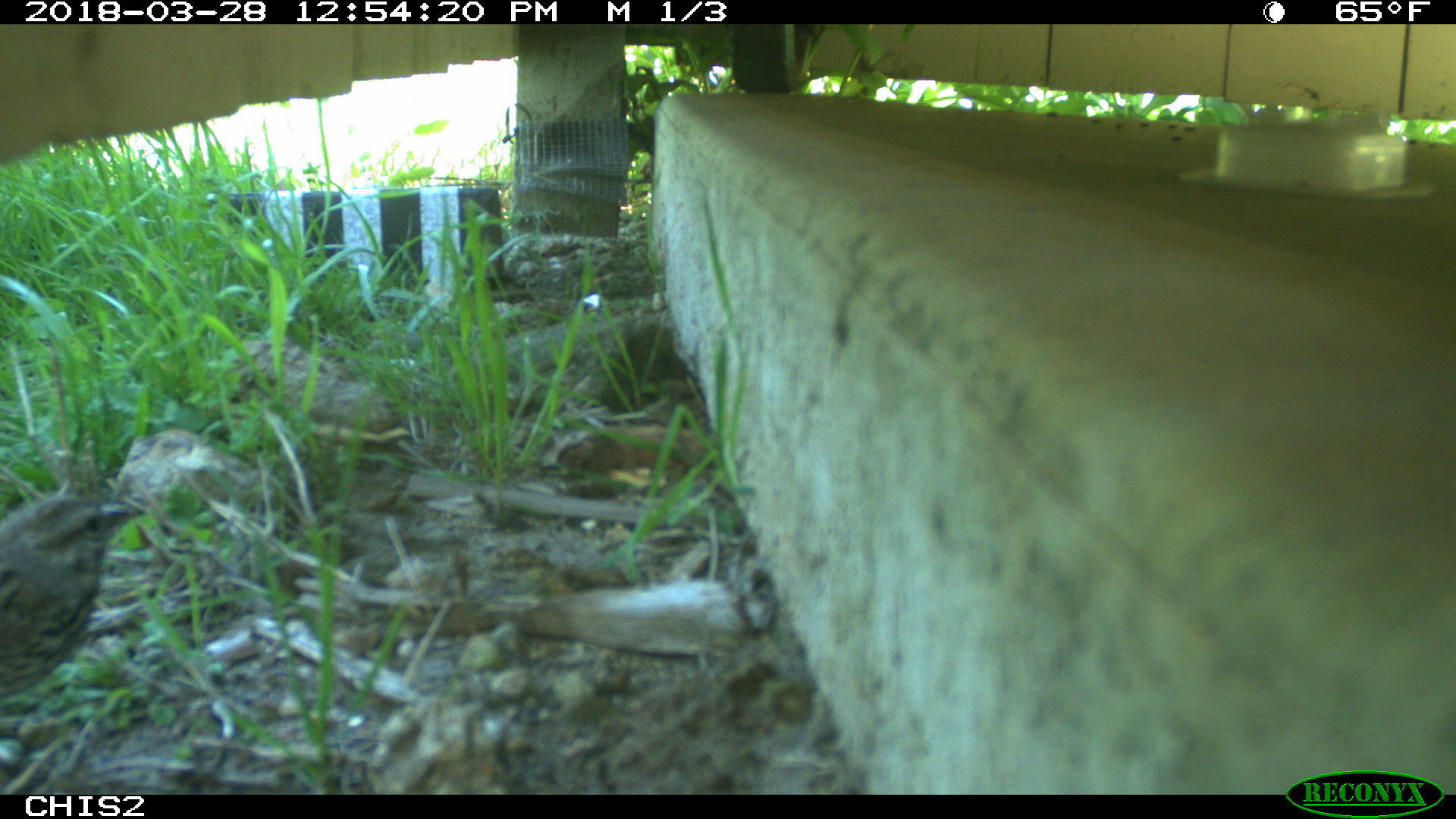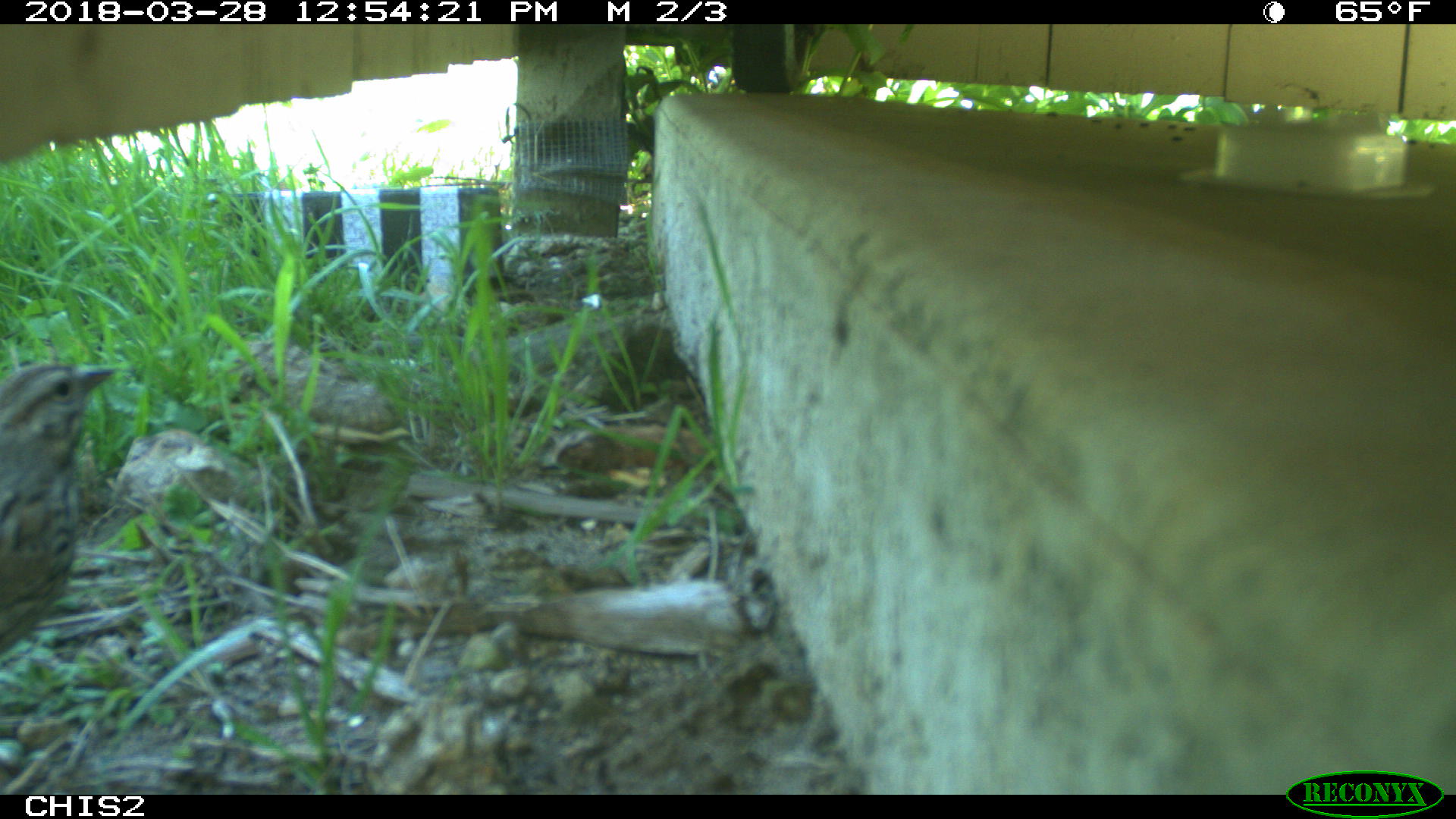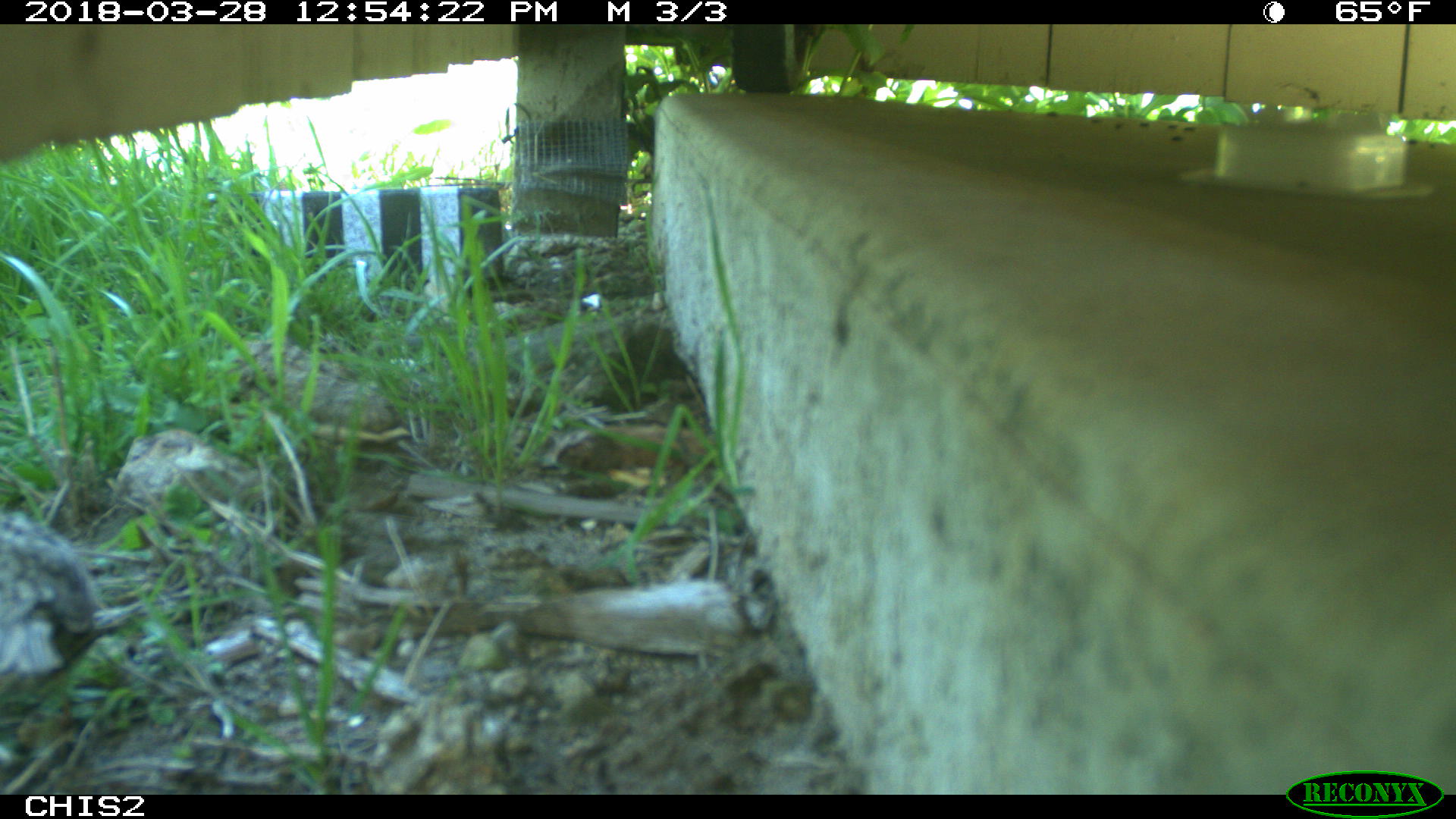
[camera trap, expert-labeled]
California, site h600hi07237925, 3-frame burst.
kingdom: Animalia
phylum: Chordata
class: Aves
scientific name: Aves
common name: bird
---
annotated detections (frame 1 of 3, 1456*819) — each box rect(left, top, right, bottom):
bird: rect(0, 494, 143, 697)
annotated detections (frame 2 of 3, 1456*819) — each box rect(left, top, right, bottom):
bird: rect(0, 362, 118, 656)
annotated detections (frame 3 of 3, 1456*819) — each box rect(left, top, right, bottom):
bird: rect(0, 510, 140, 680)